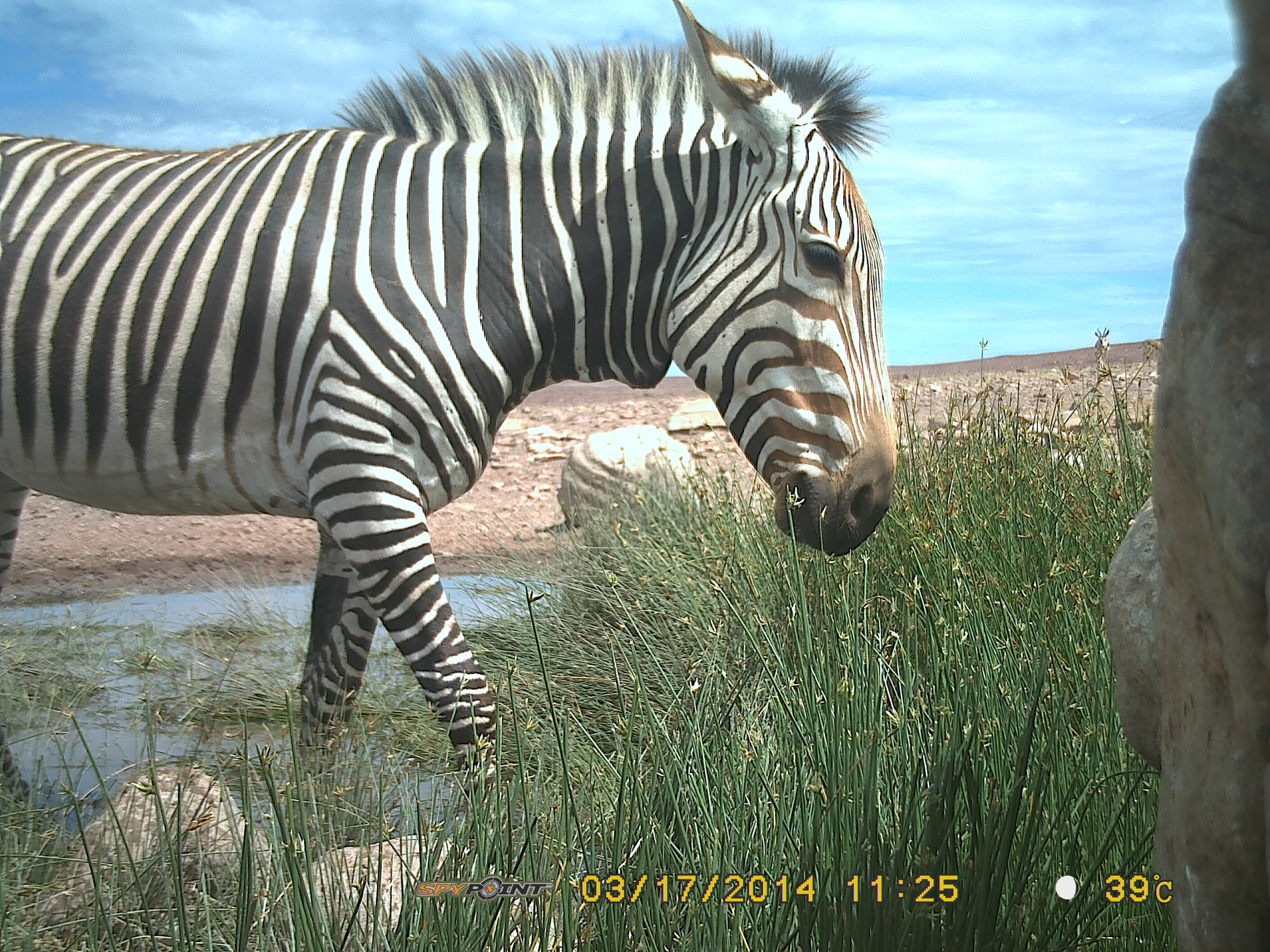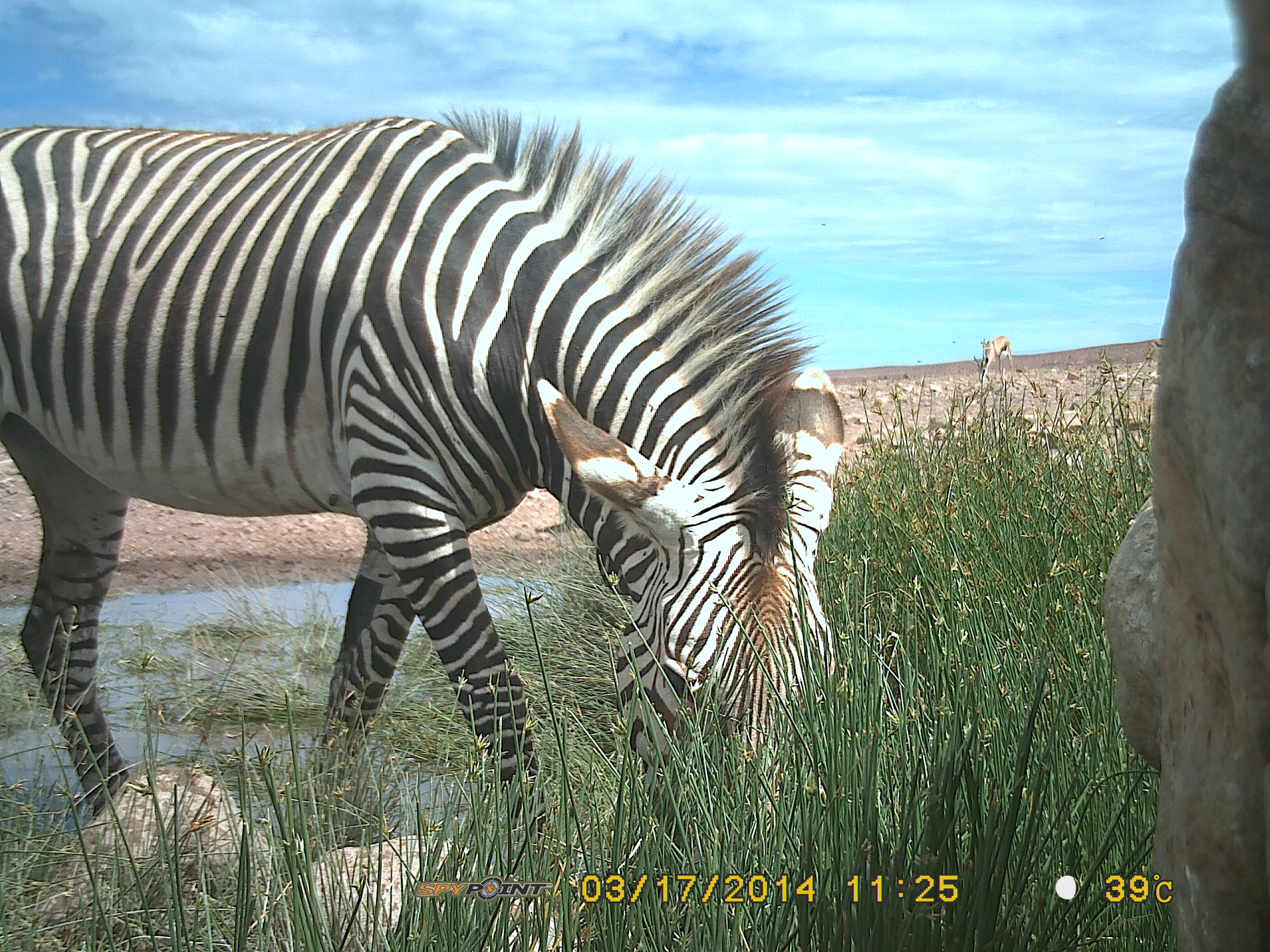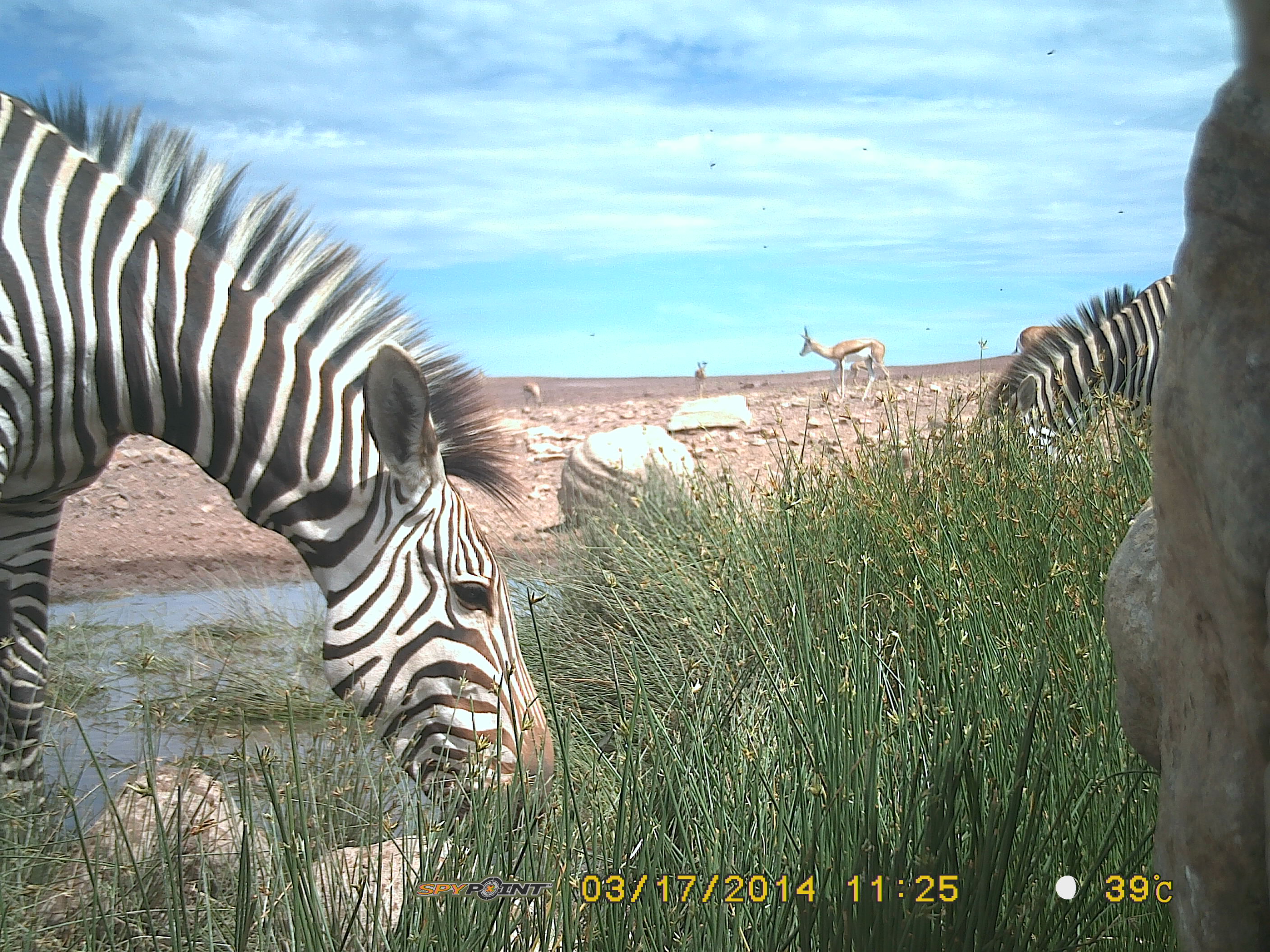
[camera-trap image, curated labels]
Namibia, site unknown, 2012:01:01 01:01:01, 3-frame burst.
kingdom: Animalia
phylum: Chordata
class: Mammalia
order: Perissodactyla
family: Equidae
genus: Equus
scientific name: Equus zebra hartmannae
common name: hartmann's mountain zebra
Equus zebra hartmannae (hartmann's mountain zebra).